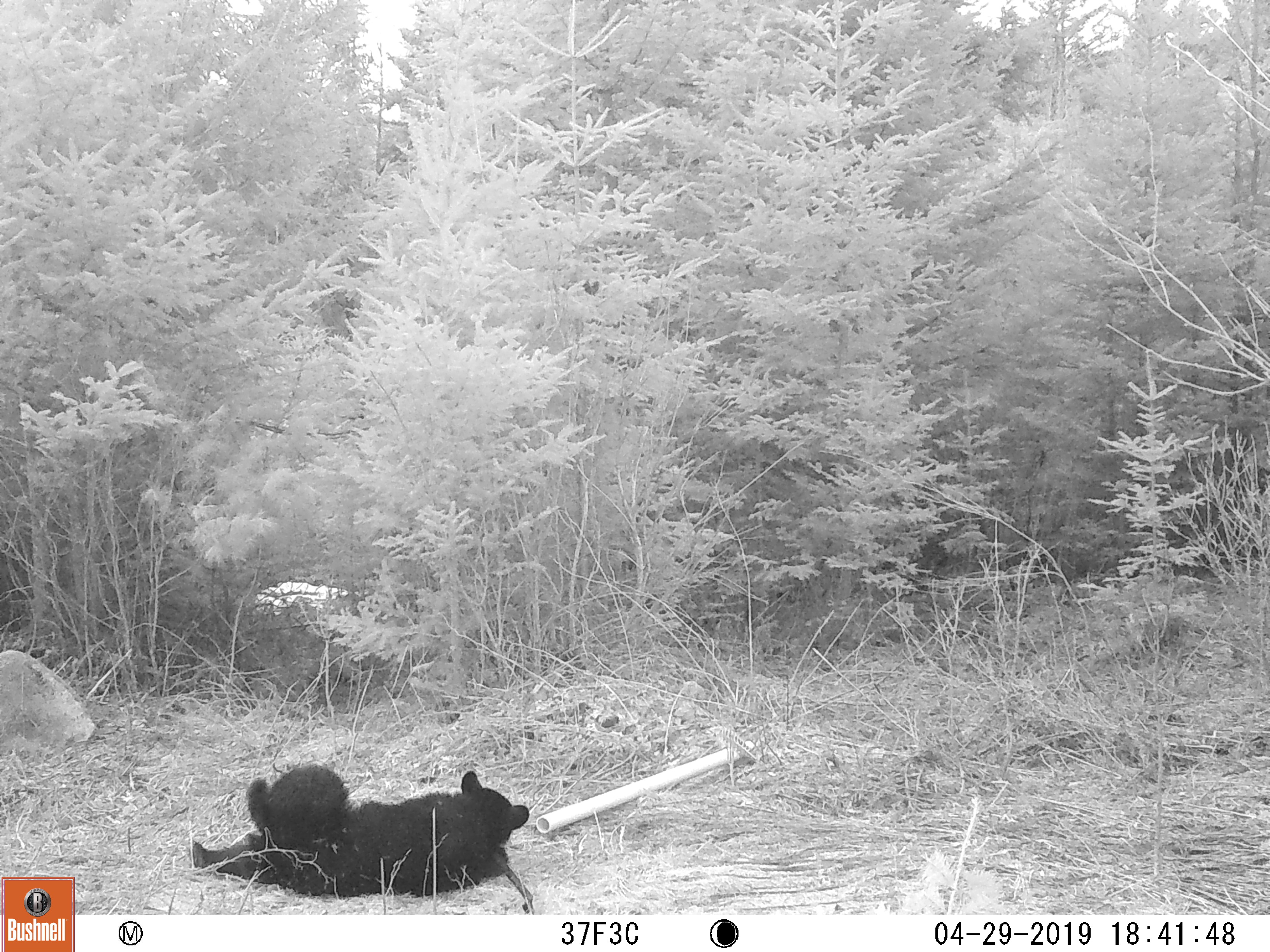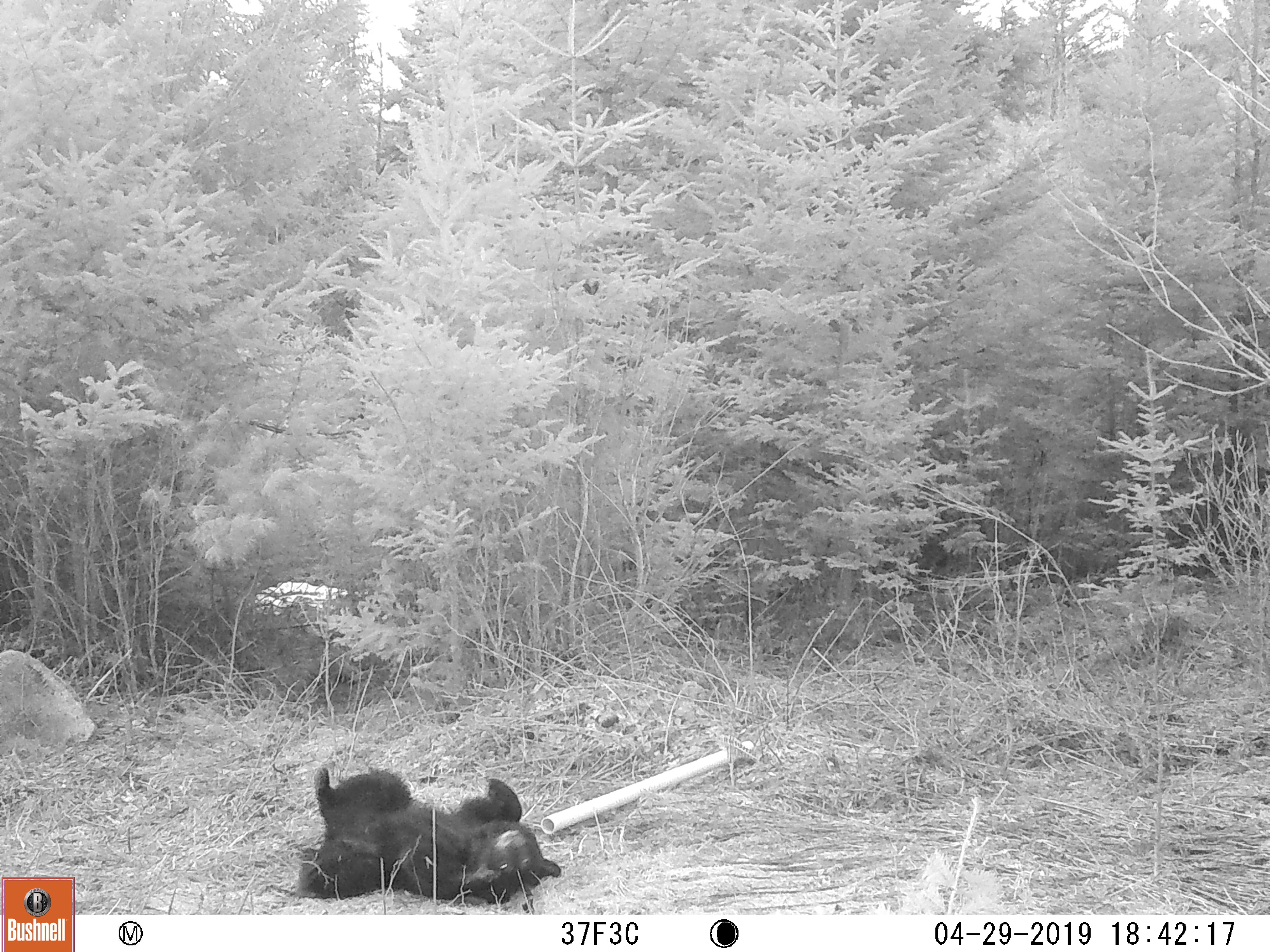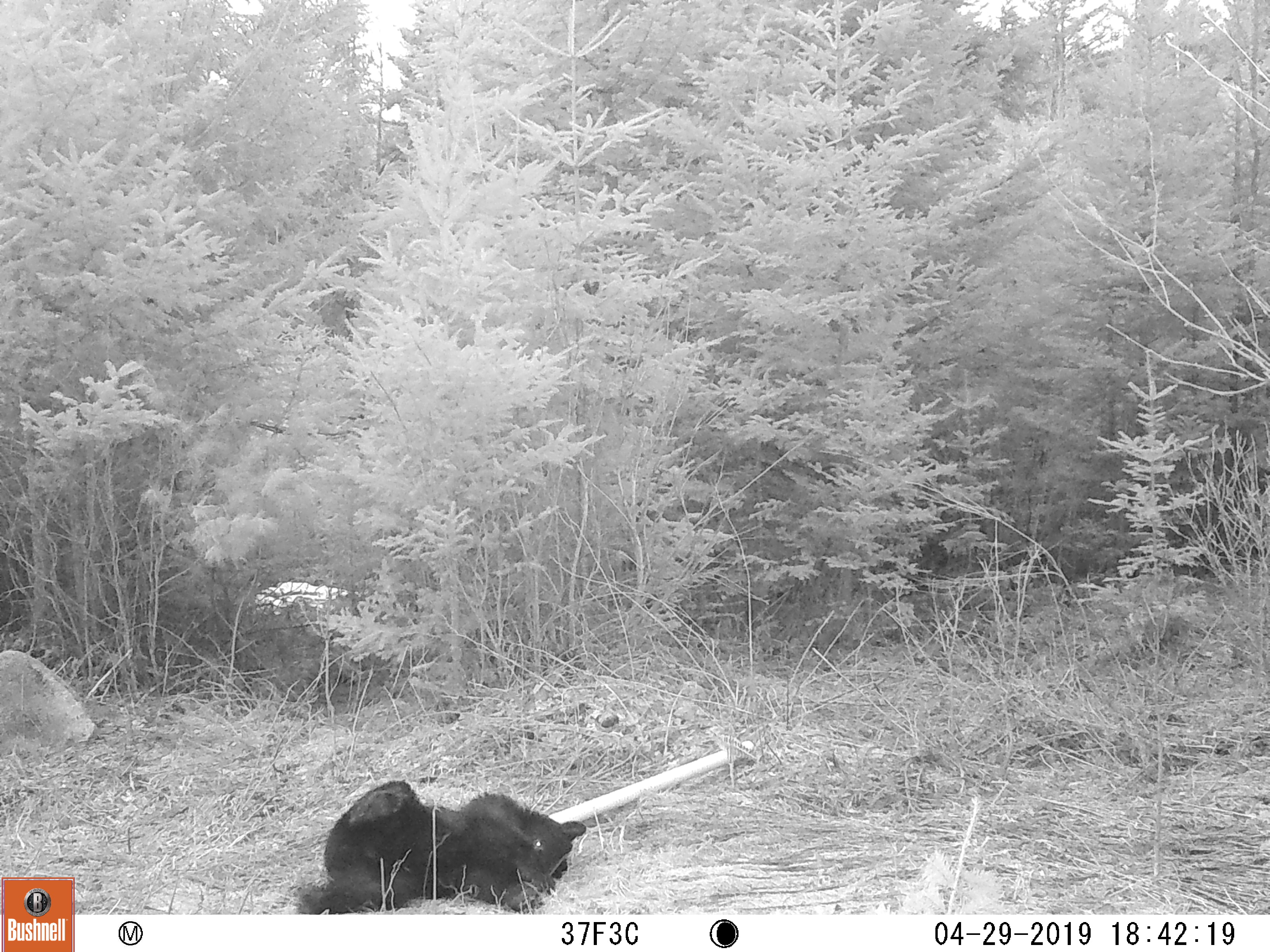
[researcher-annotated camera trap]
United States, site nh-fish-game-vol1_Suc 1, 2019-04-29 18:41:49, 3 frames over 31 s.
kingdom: Animalia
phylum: Chordata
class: Mammalia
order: Carnivora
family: Ursidae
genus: Ursus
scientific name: Ursus americanus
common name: black bear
Black bear (Ursus americanus).